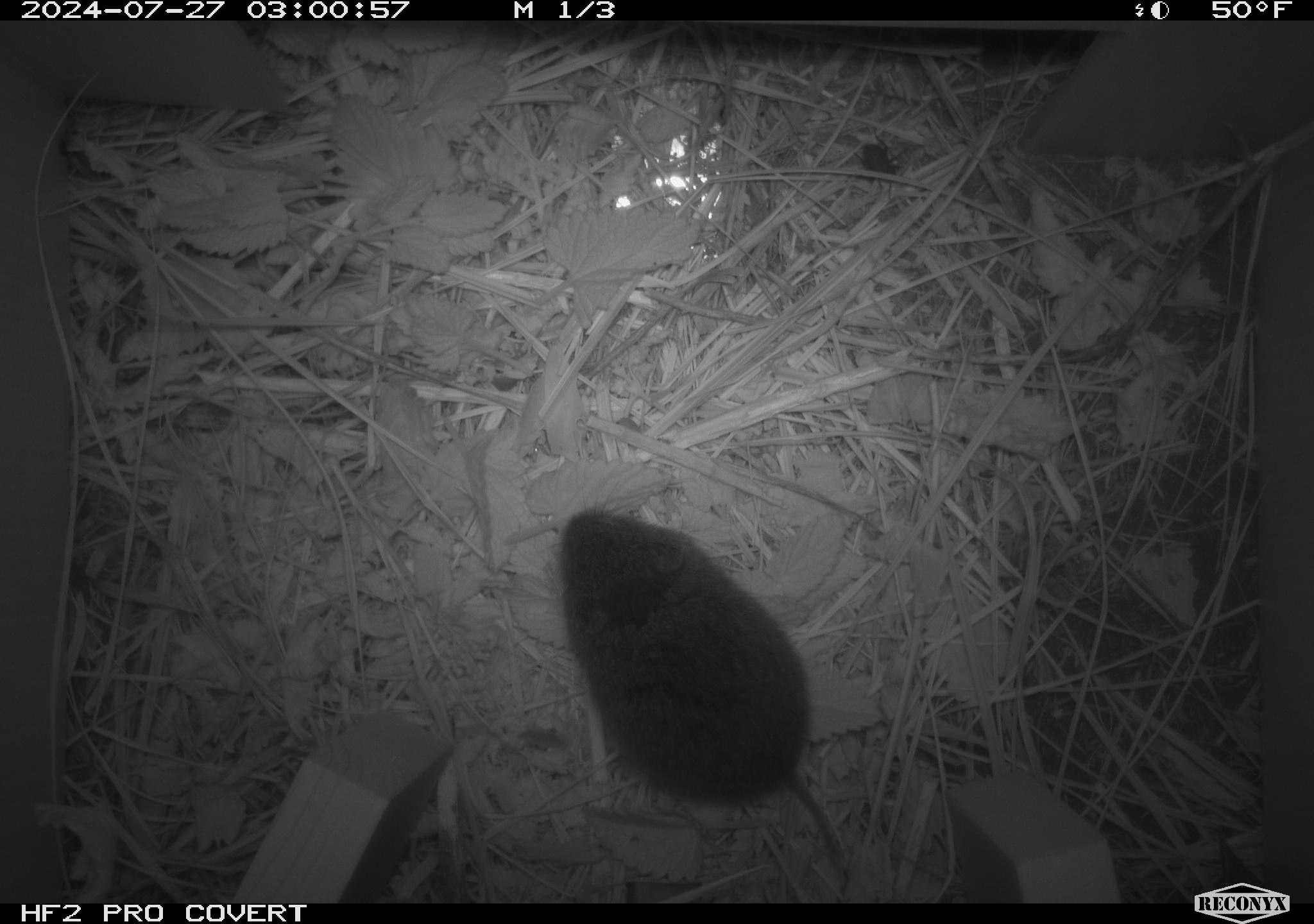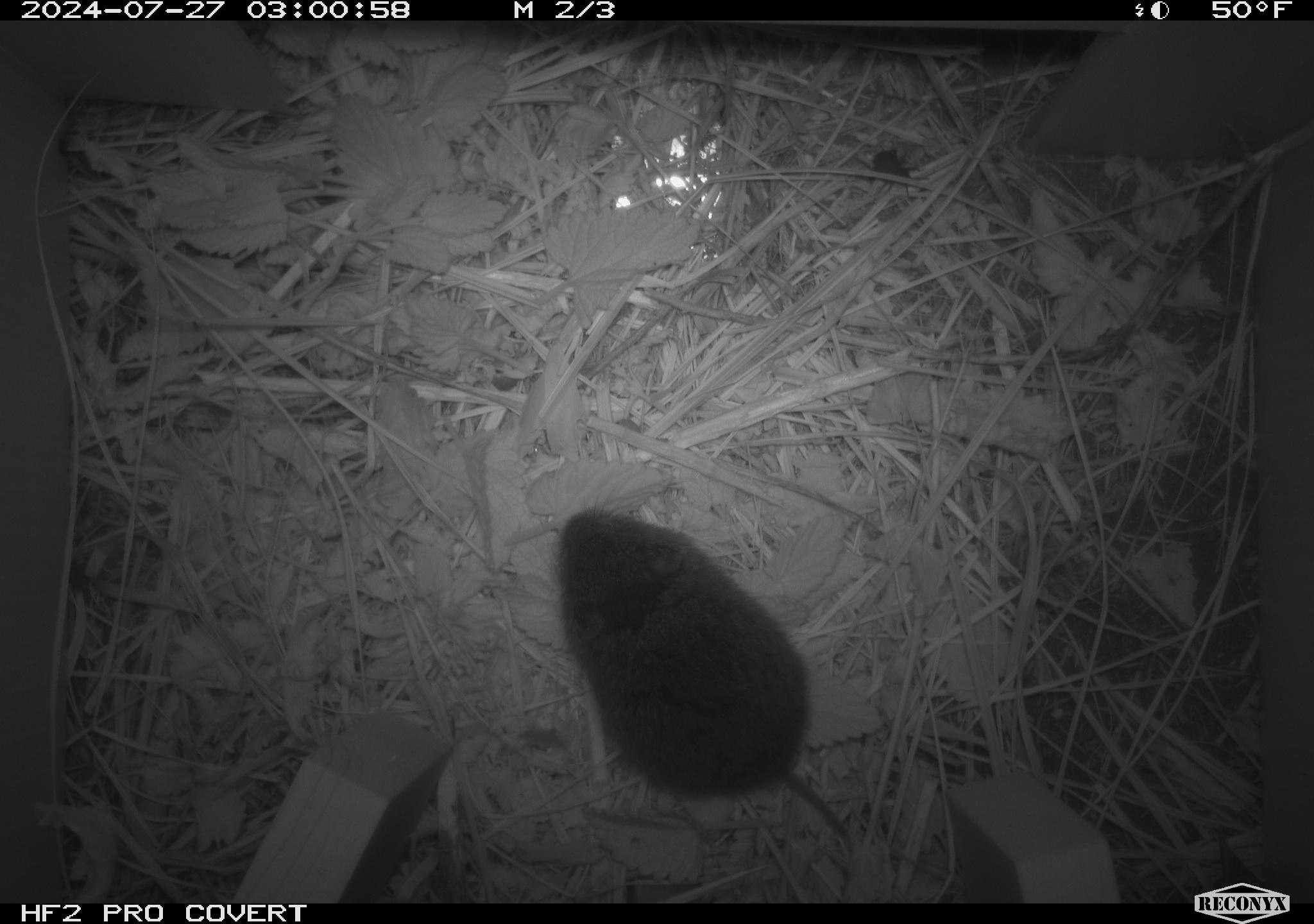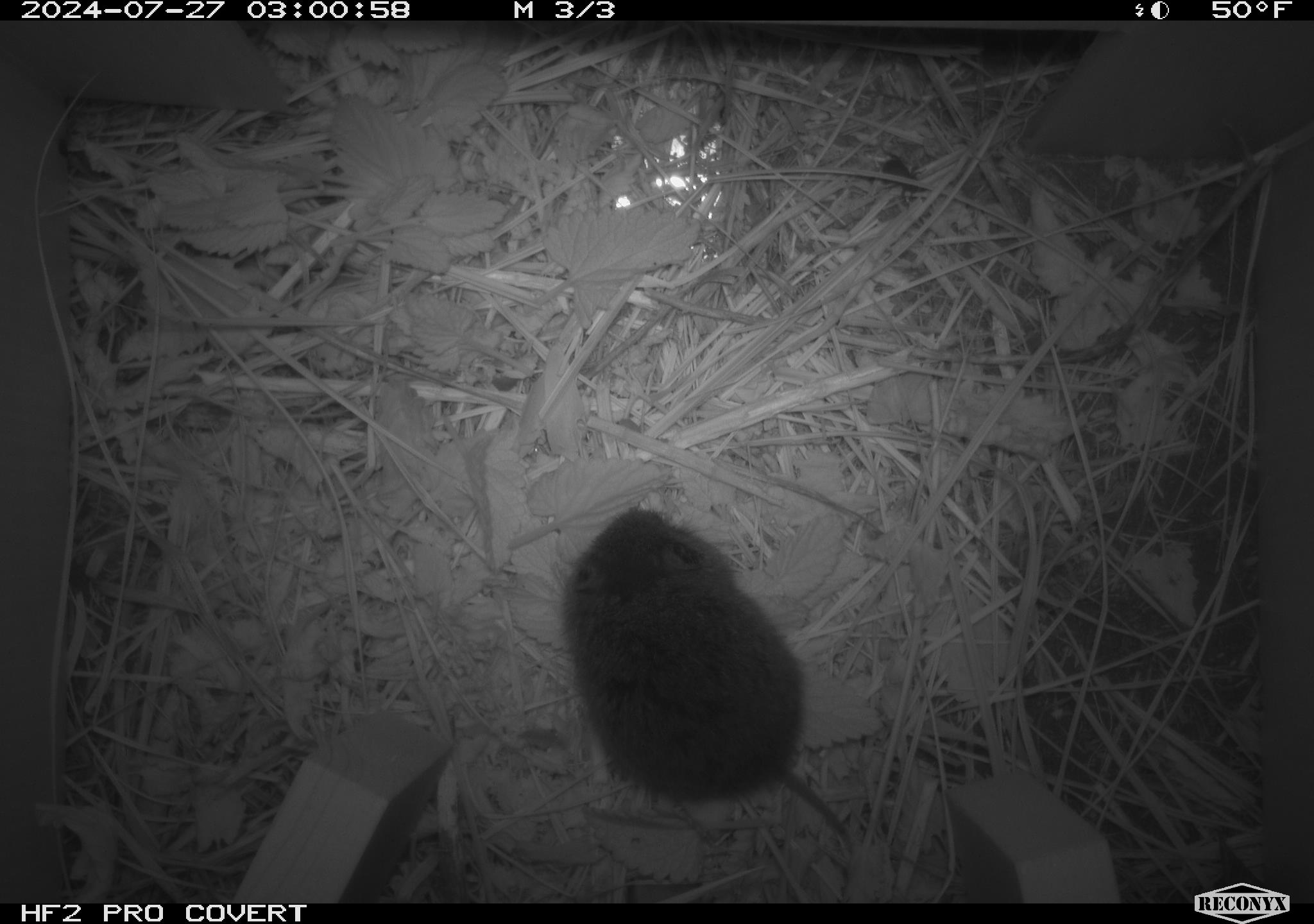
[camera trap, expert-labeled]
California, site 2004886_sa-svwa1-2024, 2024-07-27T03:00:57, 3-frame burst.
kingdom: Animalia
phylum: Chordata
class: Mammalia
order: Rodentia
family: Cricetidae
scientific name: Arvicolinae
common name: voles, lemmings, and muskrats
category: arvicolinae subfamily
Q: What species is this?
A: Arvicolinae subfamily (voles, lemmings, and muskrats) (Arvicolinae).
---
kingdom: Animalia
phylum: Arthropoda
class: Insecta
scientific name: Insecta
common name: insect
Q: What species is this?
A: Insect (Insecta).